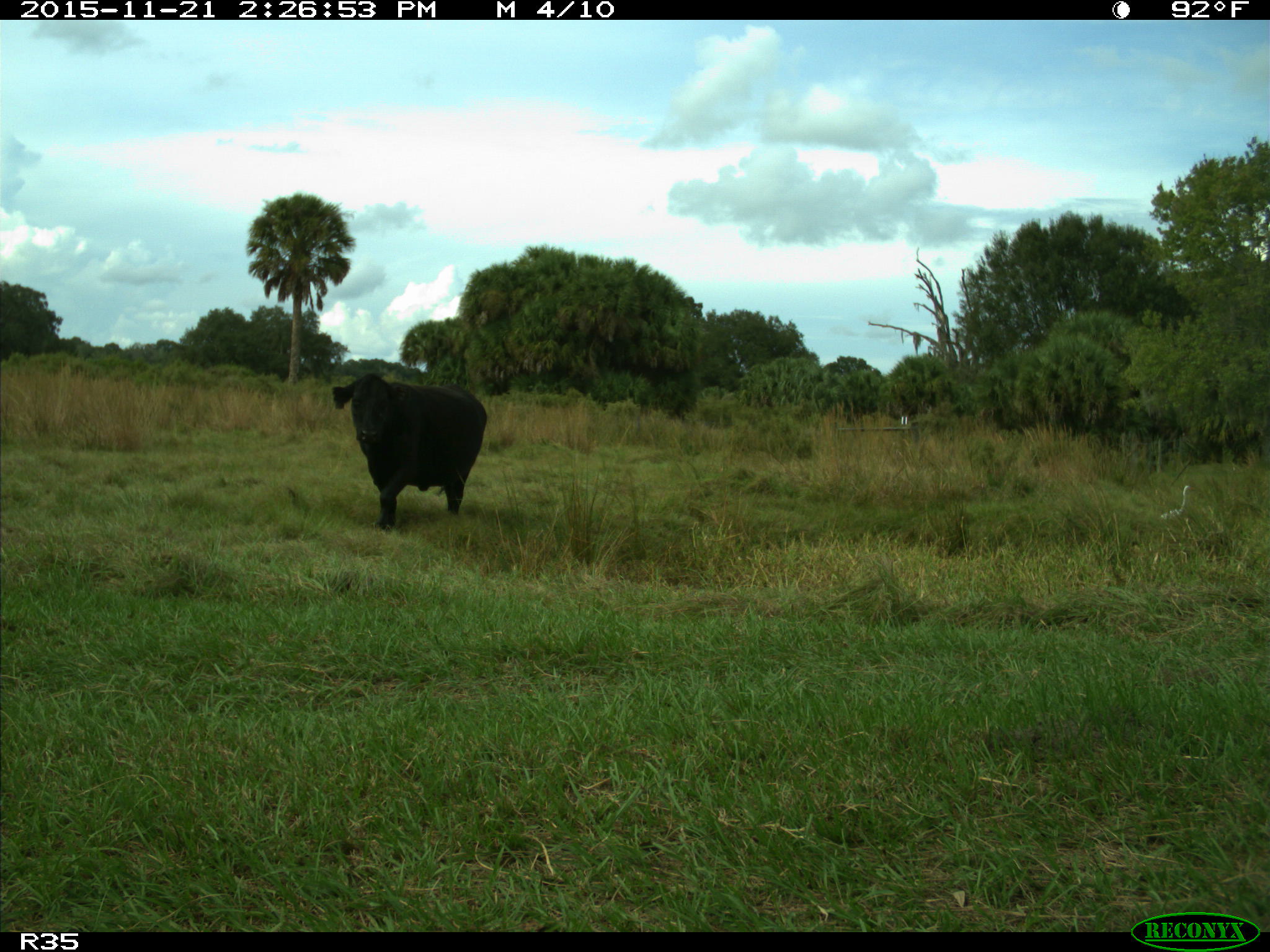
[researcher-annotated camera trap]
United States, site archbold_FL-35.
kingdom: Animalia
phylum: Chordata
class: Mammalia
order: Artiodactyla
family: Bovidae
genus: Bos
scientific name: Bos taurus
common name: domestic cow